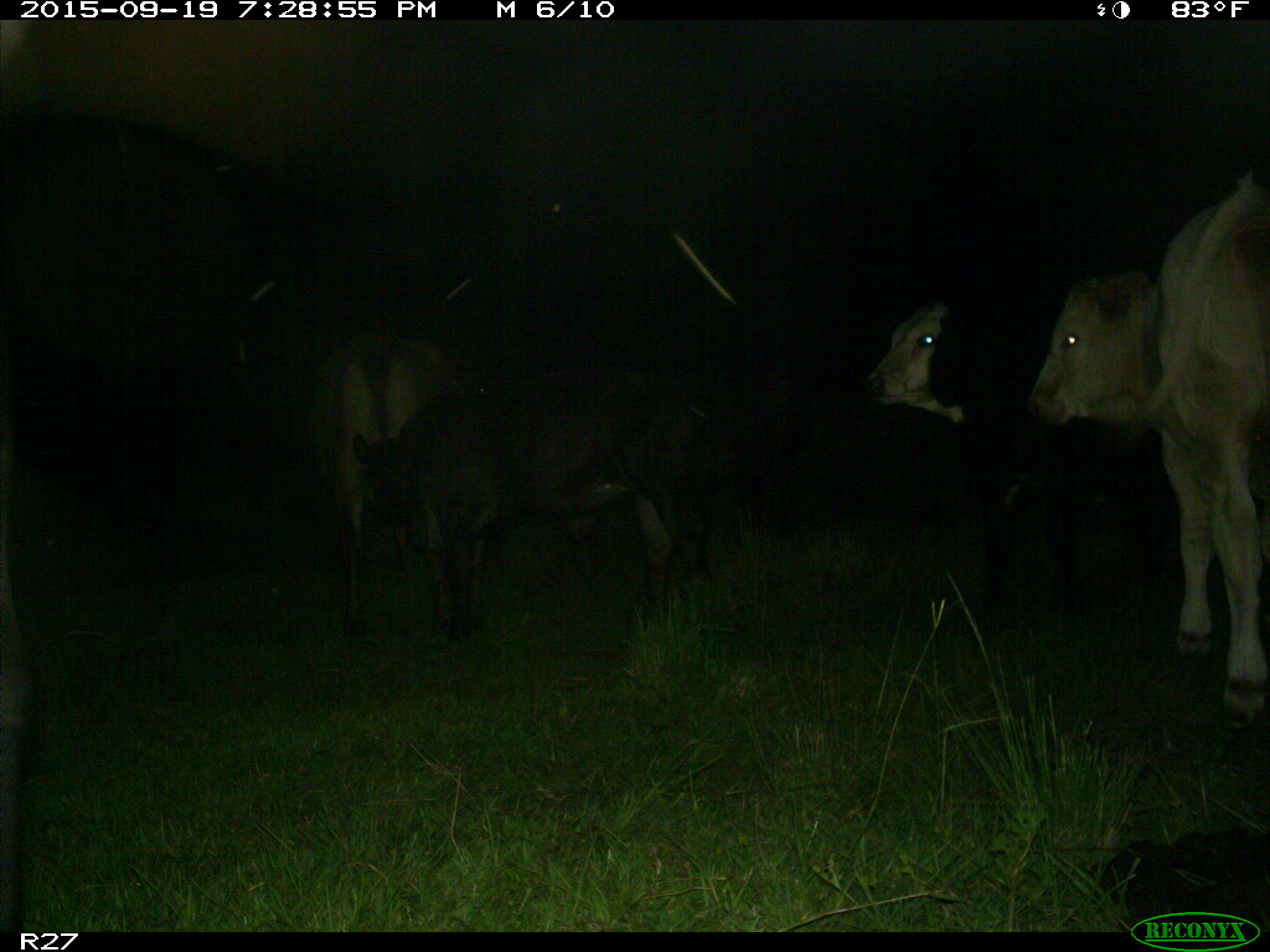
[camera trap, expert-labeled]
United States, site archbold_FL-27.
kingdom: Animalia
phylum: Chordata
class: Mammalia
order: Artiodactyla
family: Bovidae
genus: Bos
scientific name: Bos taurus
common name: domestic cow